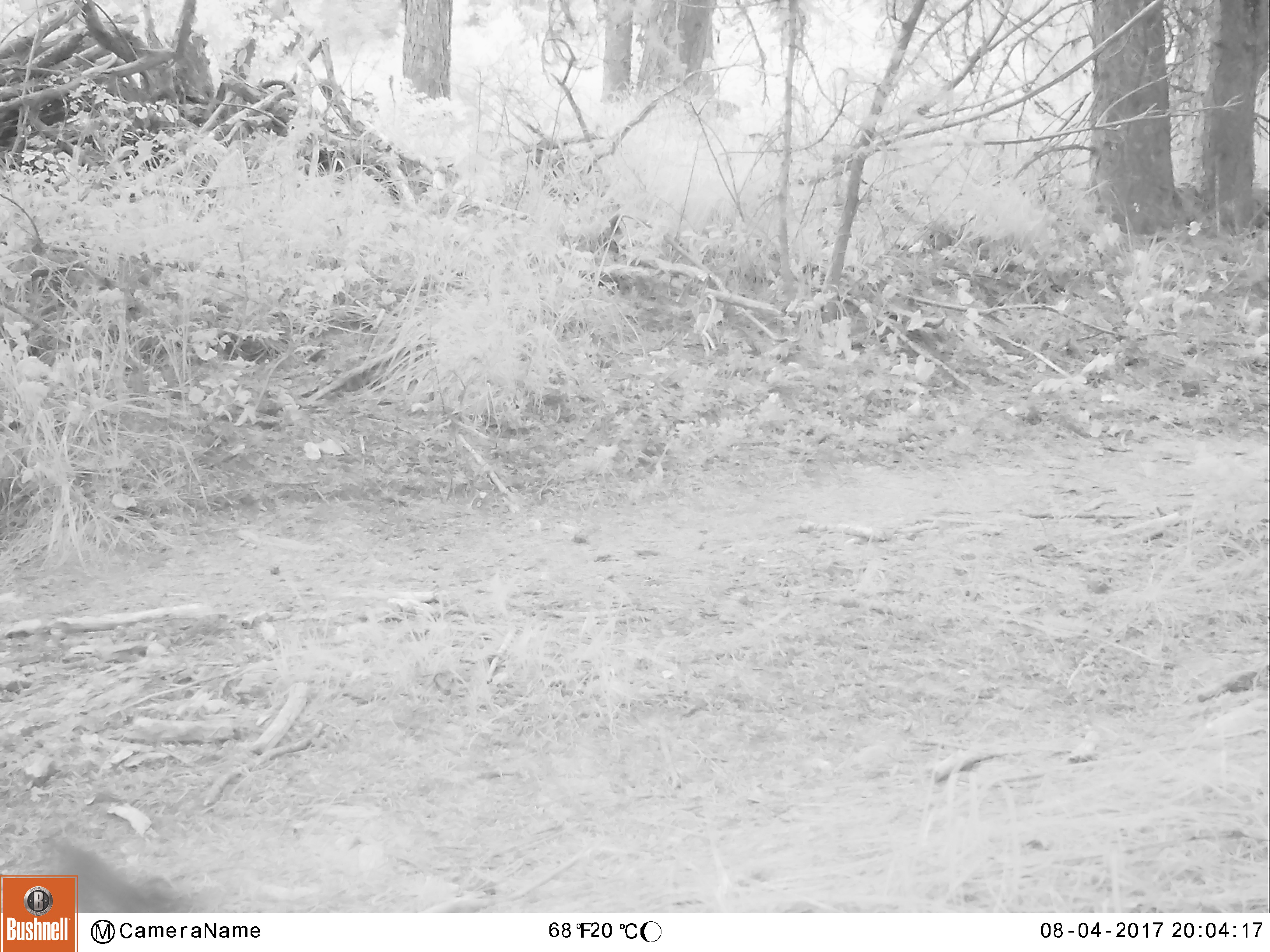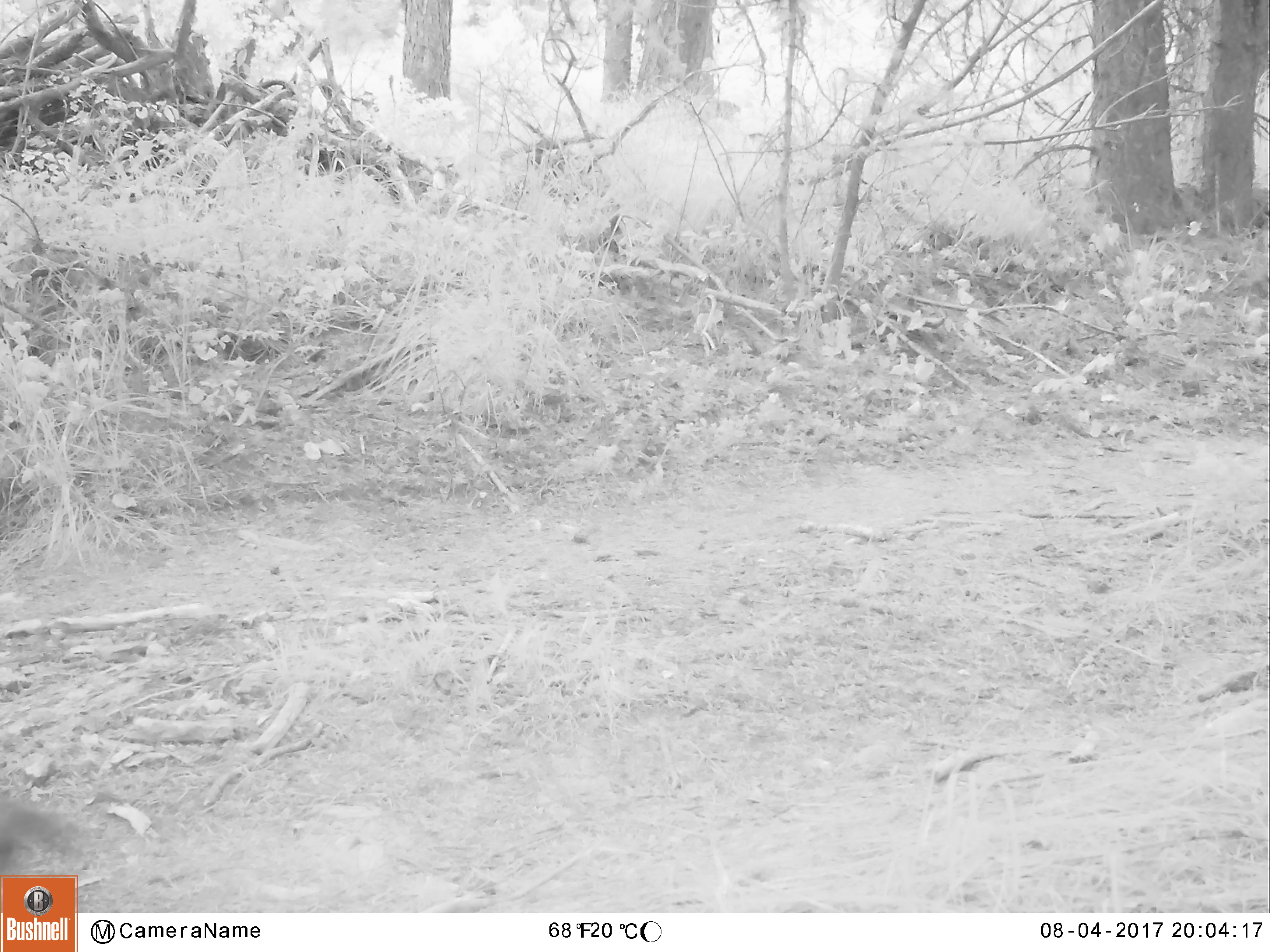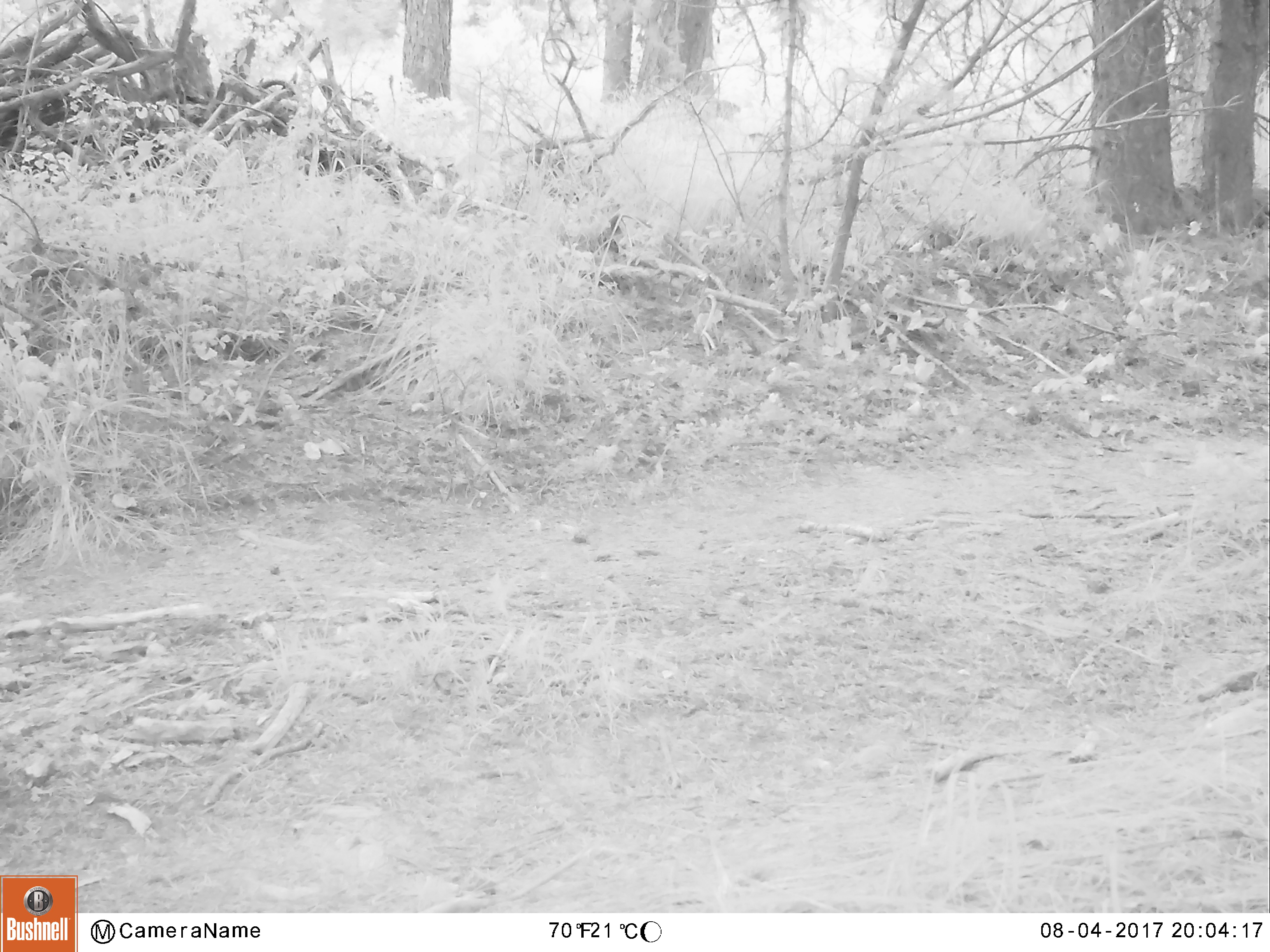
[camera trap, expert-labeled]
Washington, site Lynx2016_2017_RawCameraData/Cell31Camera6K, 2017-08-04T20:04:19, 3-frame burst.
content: unidentified animal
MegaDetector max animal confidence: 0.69